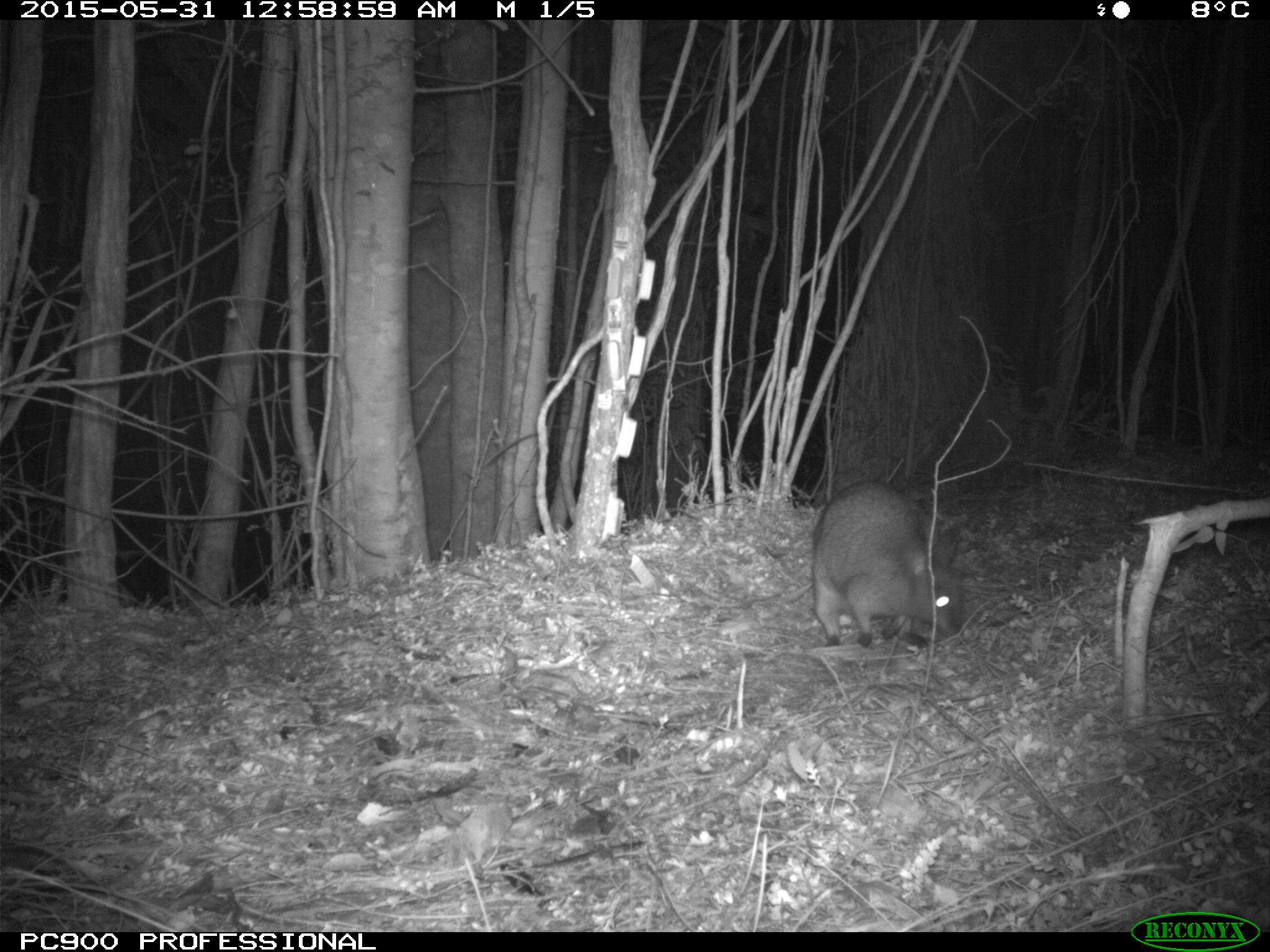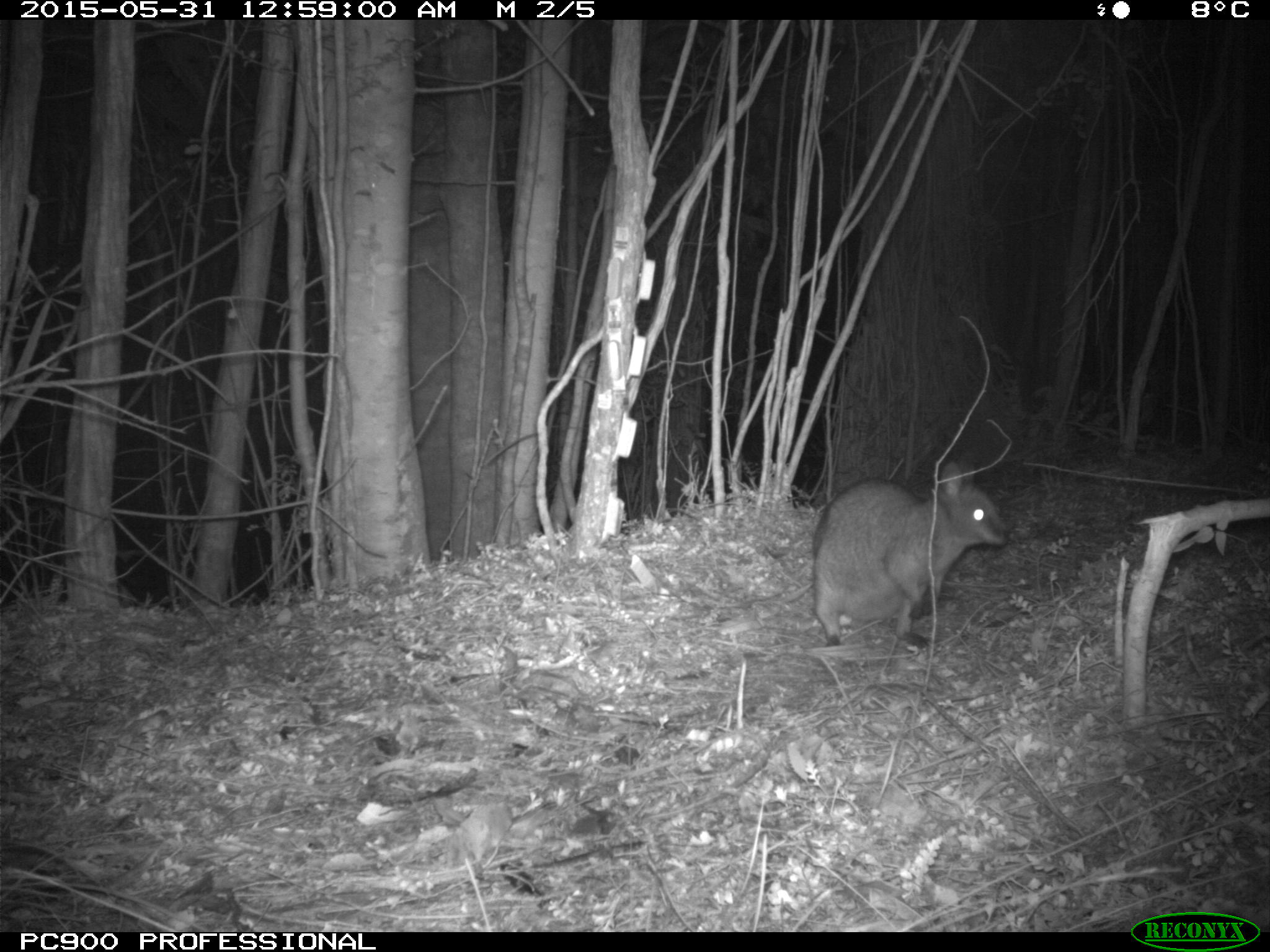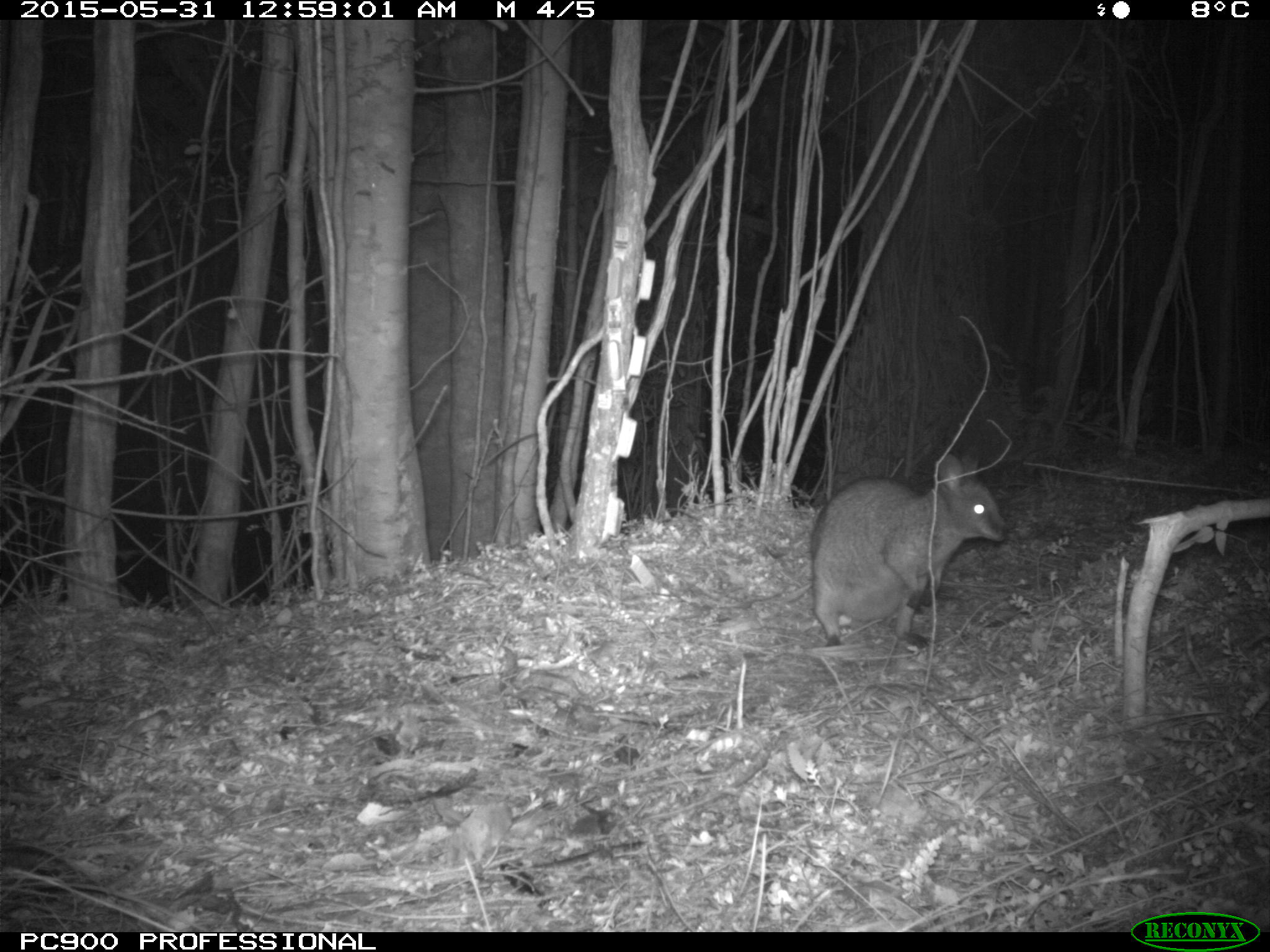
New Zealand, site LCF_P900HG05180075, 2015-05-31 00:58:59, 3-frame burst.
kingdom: Animalia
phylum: Chordata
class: Mammalia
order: Diprotodontia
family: Macropodidae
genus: Notamacropus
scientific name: Notamacropus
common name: wallaby